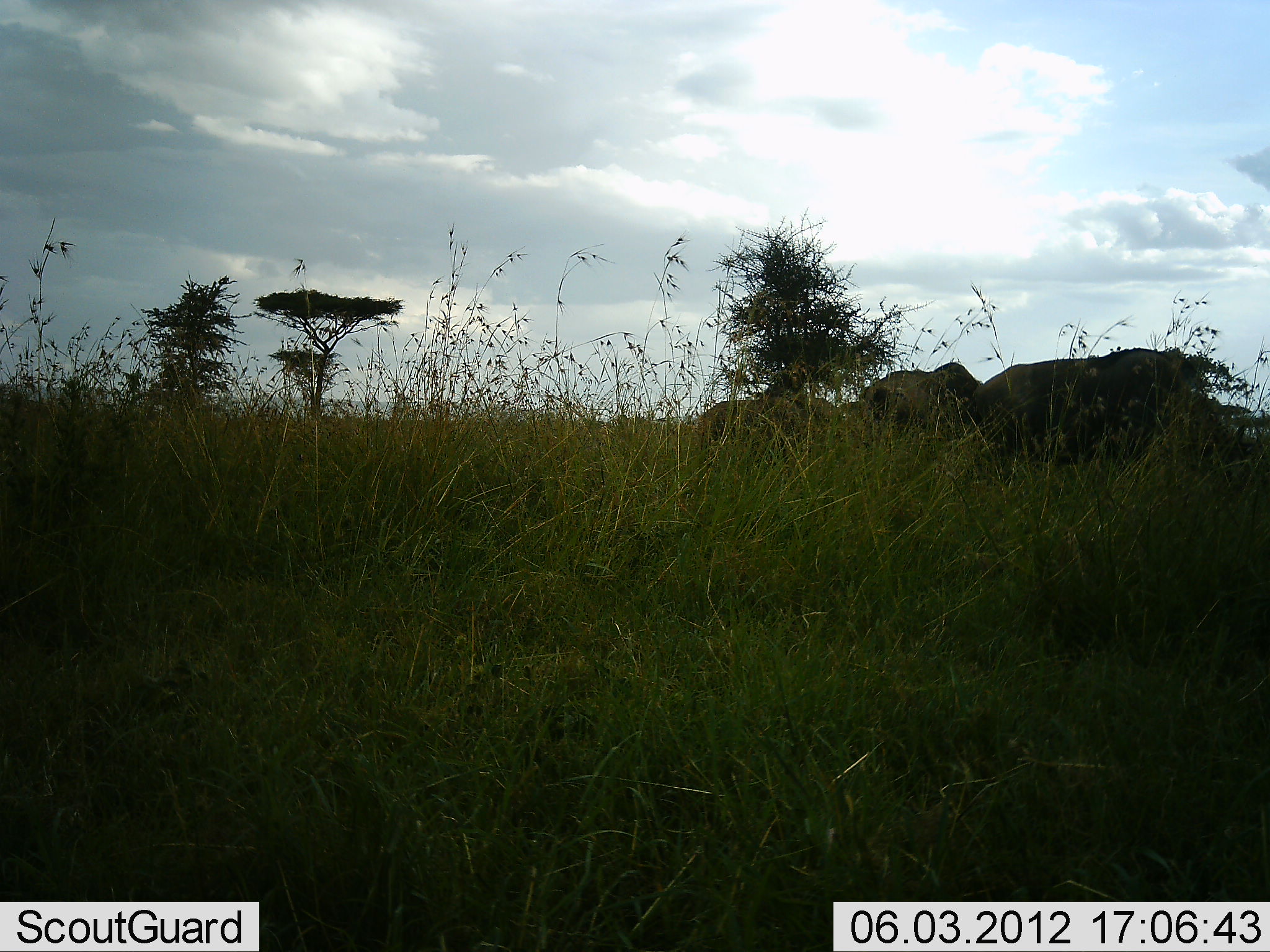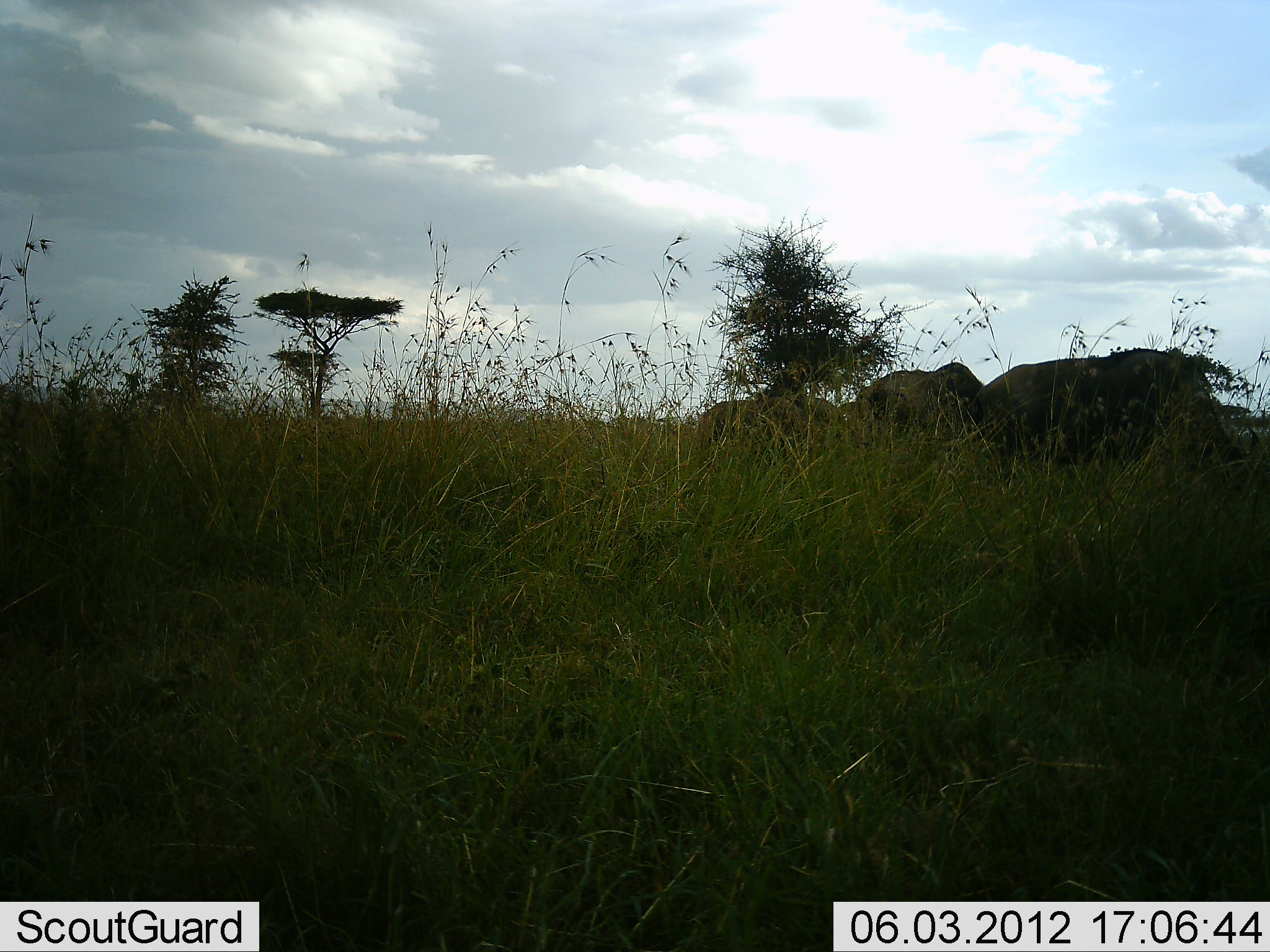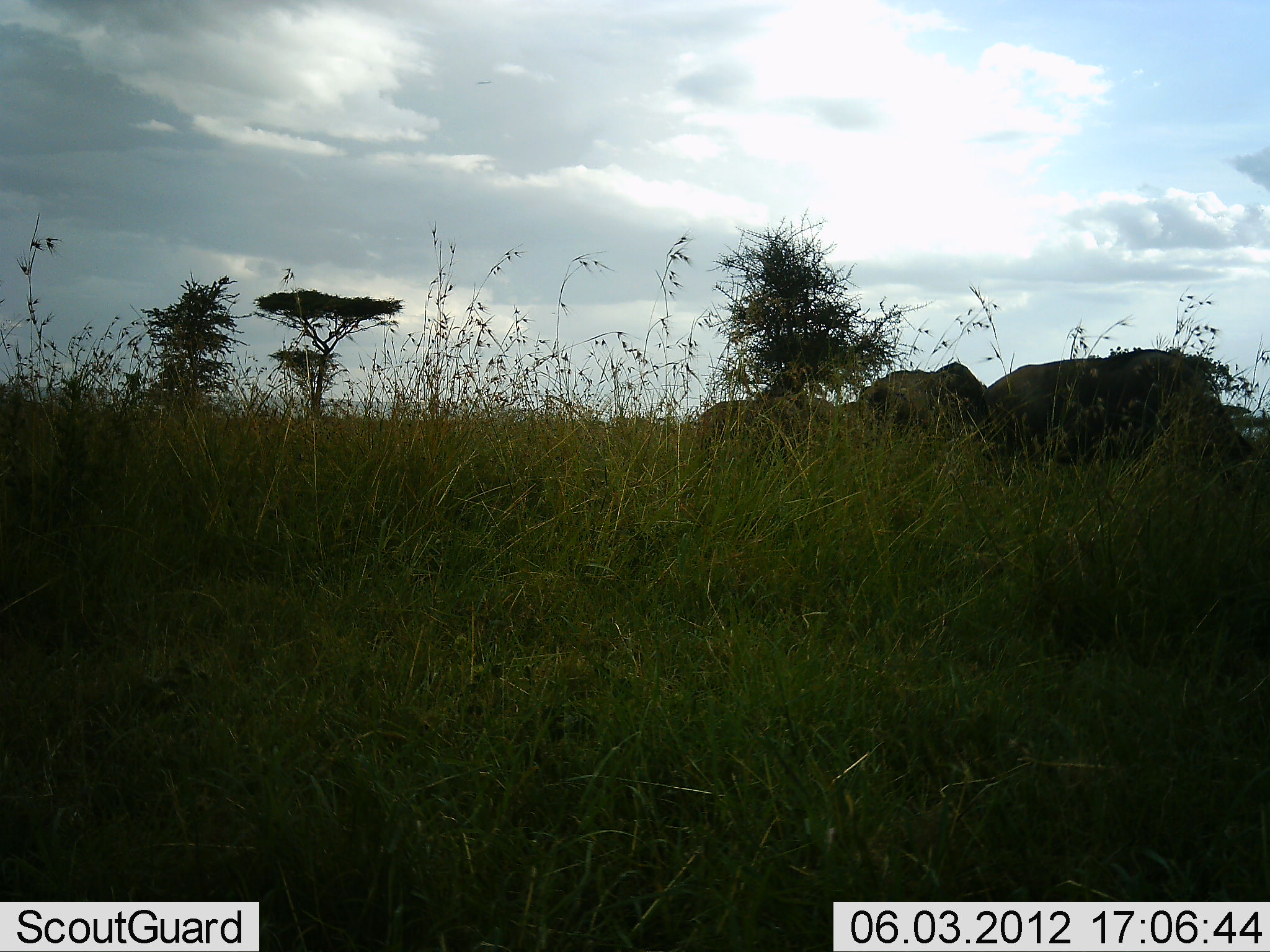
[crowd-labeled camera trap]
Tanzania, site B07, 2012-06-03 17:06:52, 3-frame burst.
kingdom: Animalia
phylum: Chordata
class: Mammalia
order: Artiodactyla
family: Bovidae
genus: Connochaetes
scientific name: Connochaetes taurinus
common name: blue wildebeest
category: wildebeest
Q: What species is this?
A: Wildebeest (blue wildebeest) (Connochaetes taurinus).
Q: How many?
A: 3.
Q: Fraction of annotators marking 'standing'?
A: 50%.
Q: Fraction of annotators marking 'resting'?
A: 0%.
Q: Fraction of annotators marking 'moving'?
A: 10%.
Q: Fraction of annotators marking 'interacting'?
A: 0%.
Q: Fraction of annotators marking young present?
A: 0%.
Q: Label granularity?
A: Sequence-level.